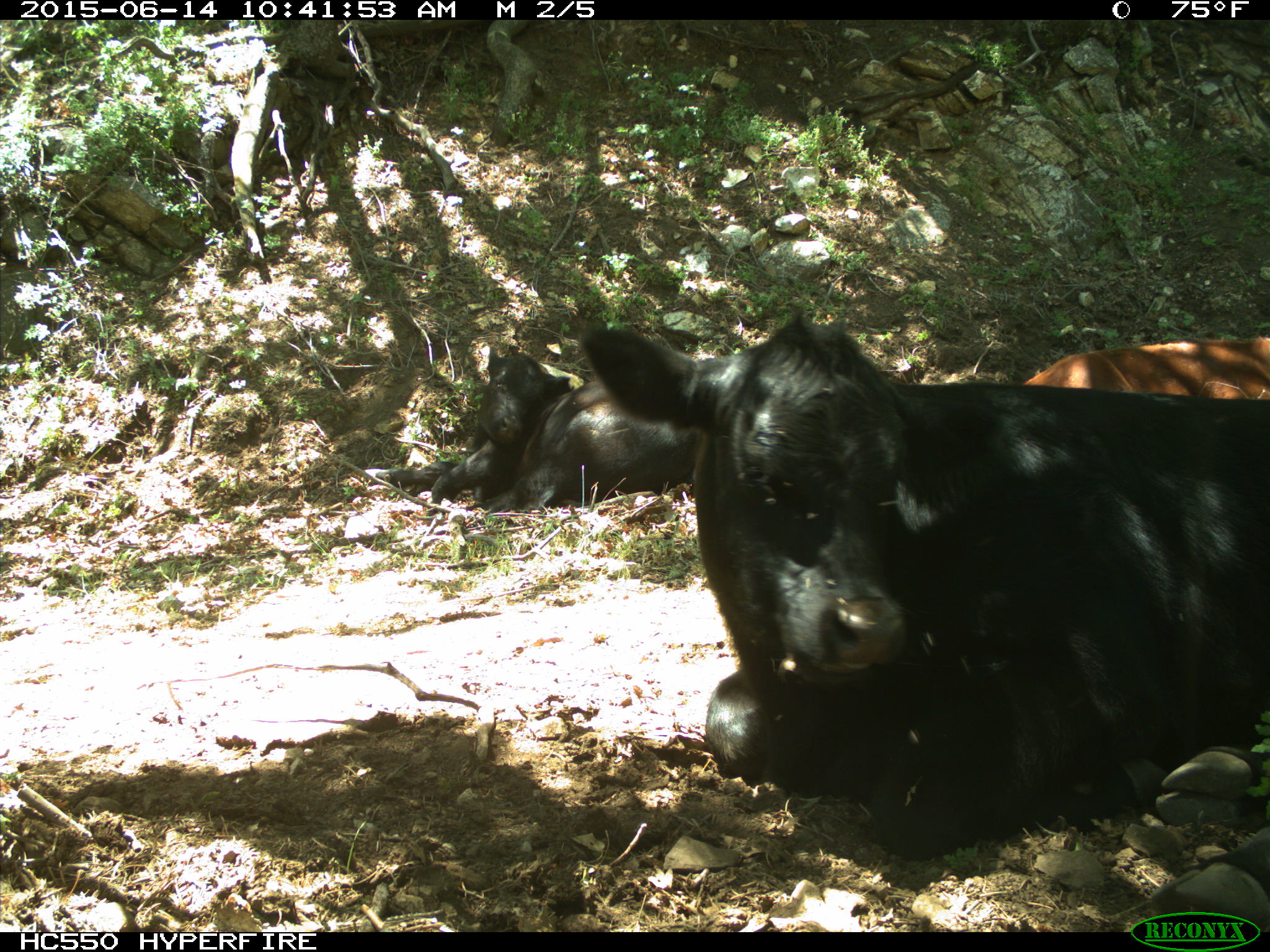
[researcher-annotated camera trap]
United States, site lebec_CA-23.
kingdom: Animalia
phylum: Chordata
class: Mammalia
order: Artiodactyla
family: Bovidae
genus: Bos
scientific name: Bos taurus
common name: domestic cow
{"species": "Bos taurus (domestic cow)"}